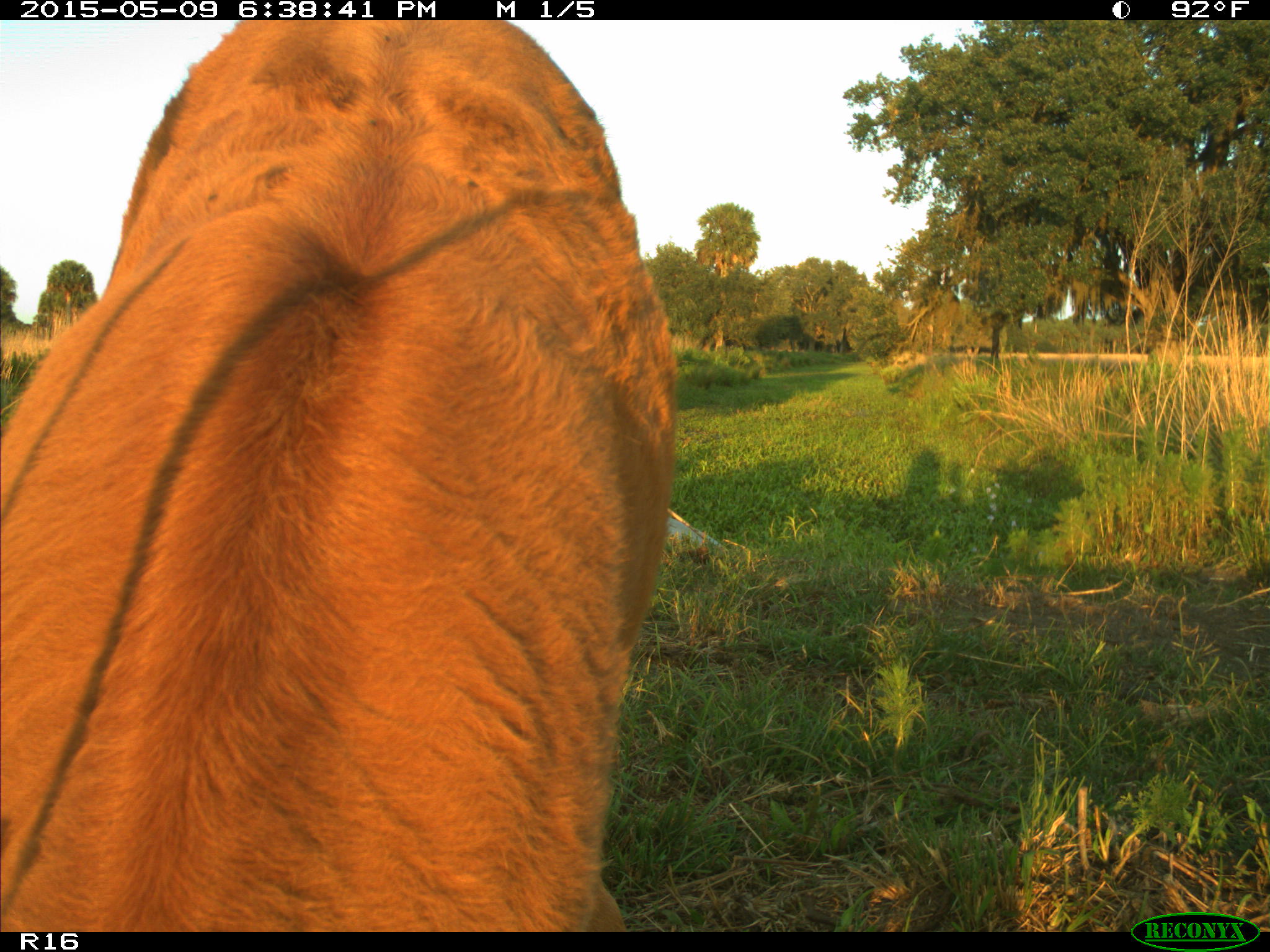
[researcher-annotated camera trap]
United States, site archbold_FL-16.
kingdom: Animalia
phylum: Chordata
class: Mammalia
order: Artiodactyla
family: Bovidae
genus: Bos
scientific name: Bos taurus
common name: domestic cow